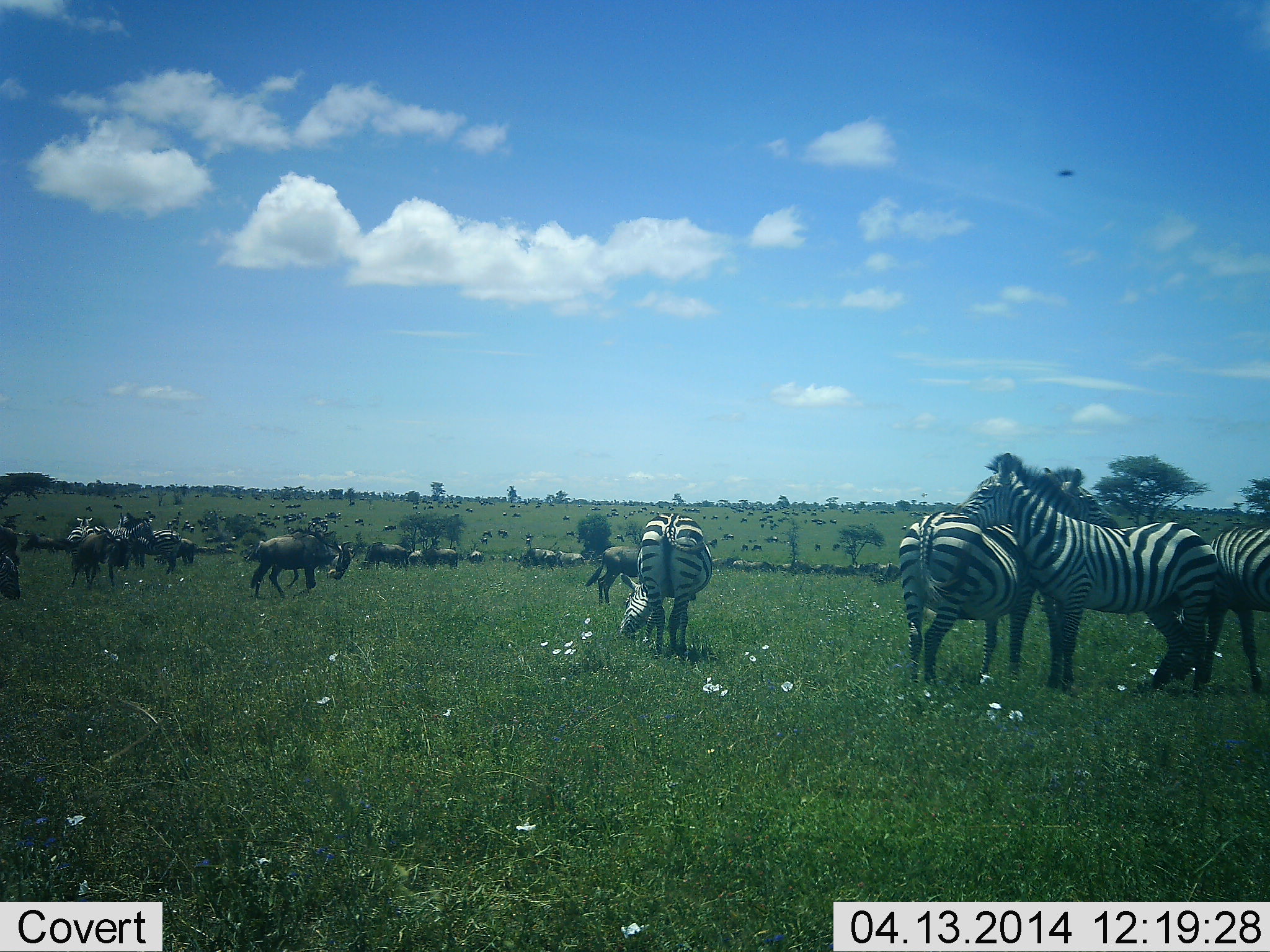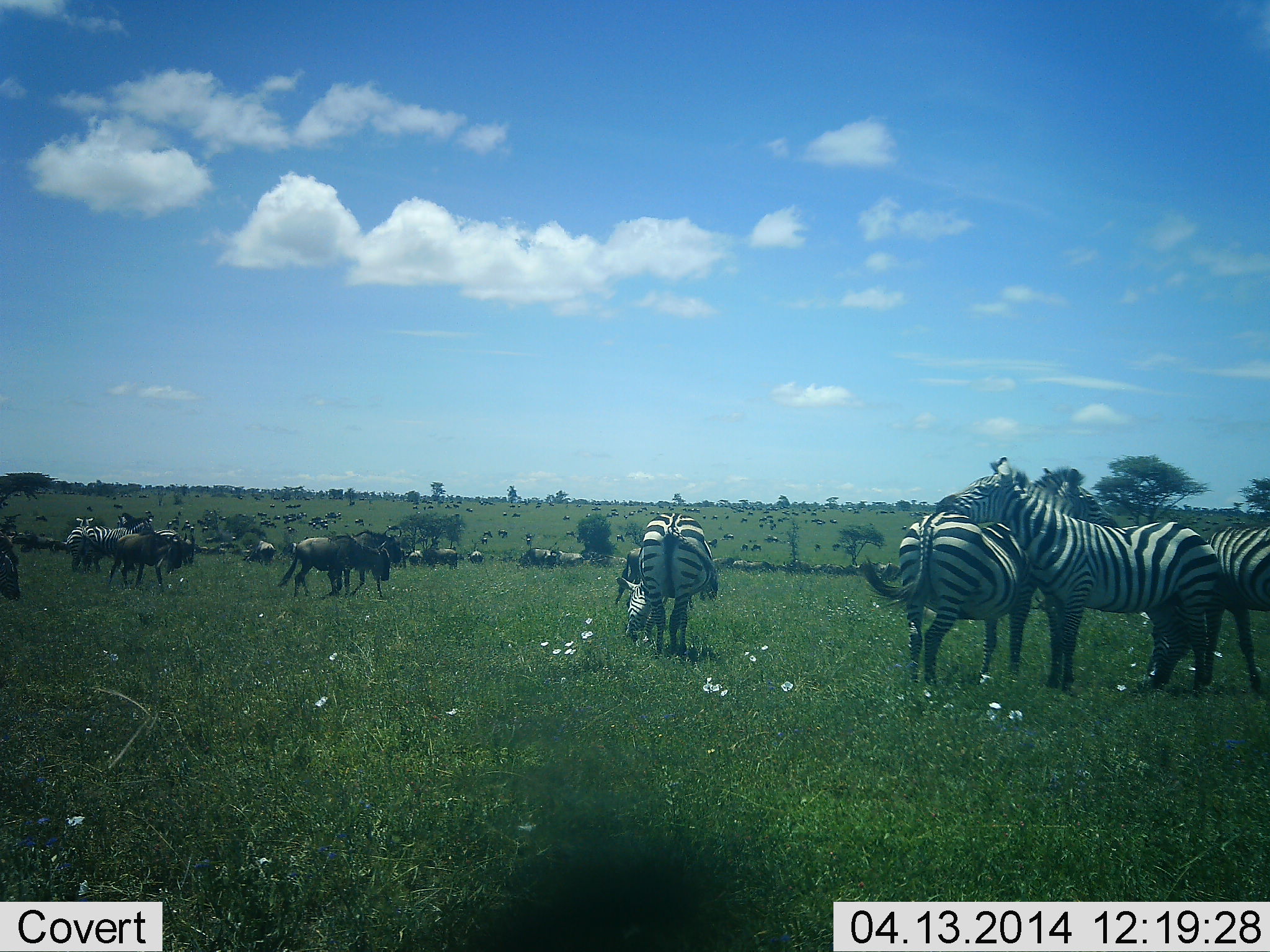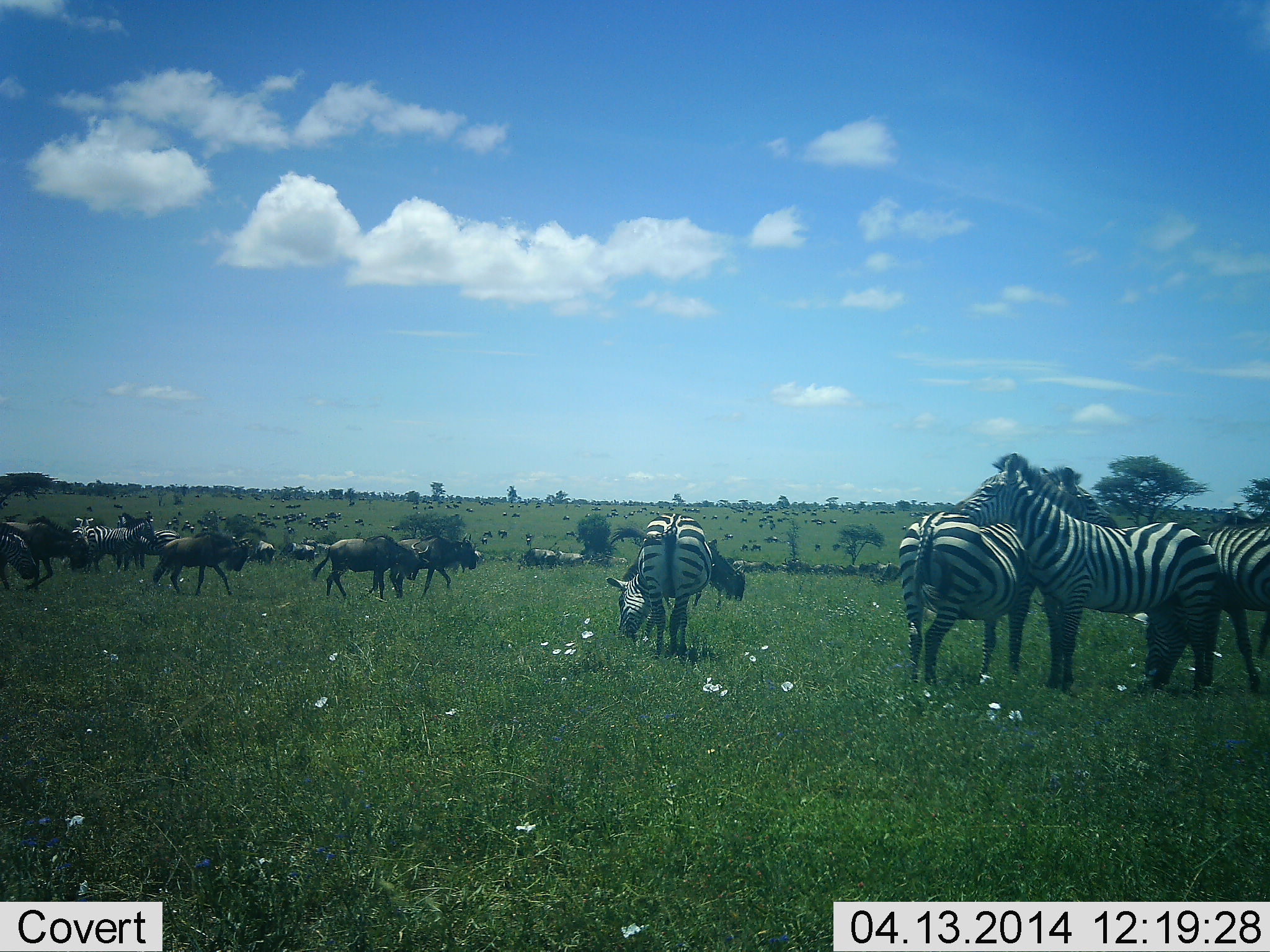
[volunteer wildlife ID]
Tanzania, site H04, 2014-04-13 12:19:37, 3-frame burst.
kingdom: Animalia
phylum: Chordata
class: Mammalia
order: Artiodactyla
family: Bovidae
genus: Connochaetes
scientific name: Connochaetes taurinus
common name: blue wildebeest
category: wildebeest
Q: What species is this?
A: Wildebeest (blue wildebeest) (Connochaetes taurinus).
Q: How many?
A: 51+.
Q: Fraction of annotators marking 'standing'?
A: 60%.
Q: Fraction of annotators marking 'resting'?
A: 10%.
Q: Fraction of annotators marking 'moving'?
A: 60%.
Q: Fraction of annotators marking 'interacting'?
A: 20%.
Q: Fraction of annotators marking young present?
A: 10%.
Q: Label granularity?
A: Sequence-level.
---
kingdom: Animalia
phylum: Chordata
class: Mammalia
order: Perissodactyla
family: Equidae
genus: Equus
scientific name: Equus quagga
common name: plains zebra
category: zebra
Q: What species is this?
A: Zebra (plains zebra) (Equus quagga).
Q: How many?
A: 6.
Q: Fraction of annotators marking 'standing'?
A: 83%.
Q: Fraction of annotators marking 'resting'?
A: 17%.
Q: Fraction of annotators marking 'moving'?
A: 17%.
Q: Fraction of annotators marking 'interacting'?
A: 58%.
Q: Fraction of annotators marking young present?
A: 0%.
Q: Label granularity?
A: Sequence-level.